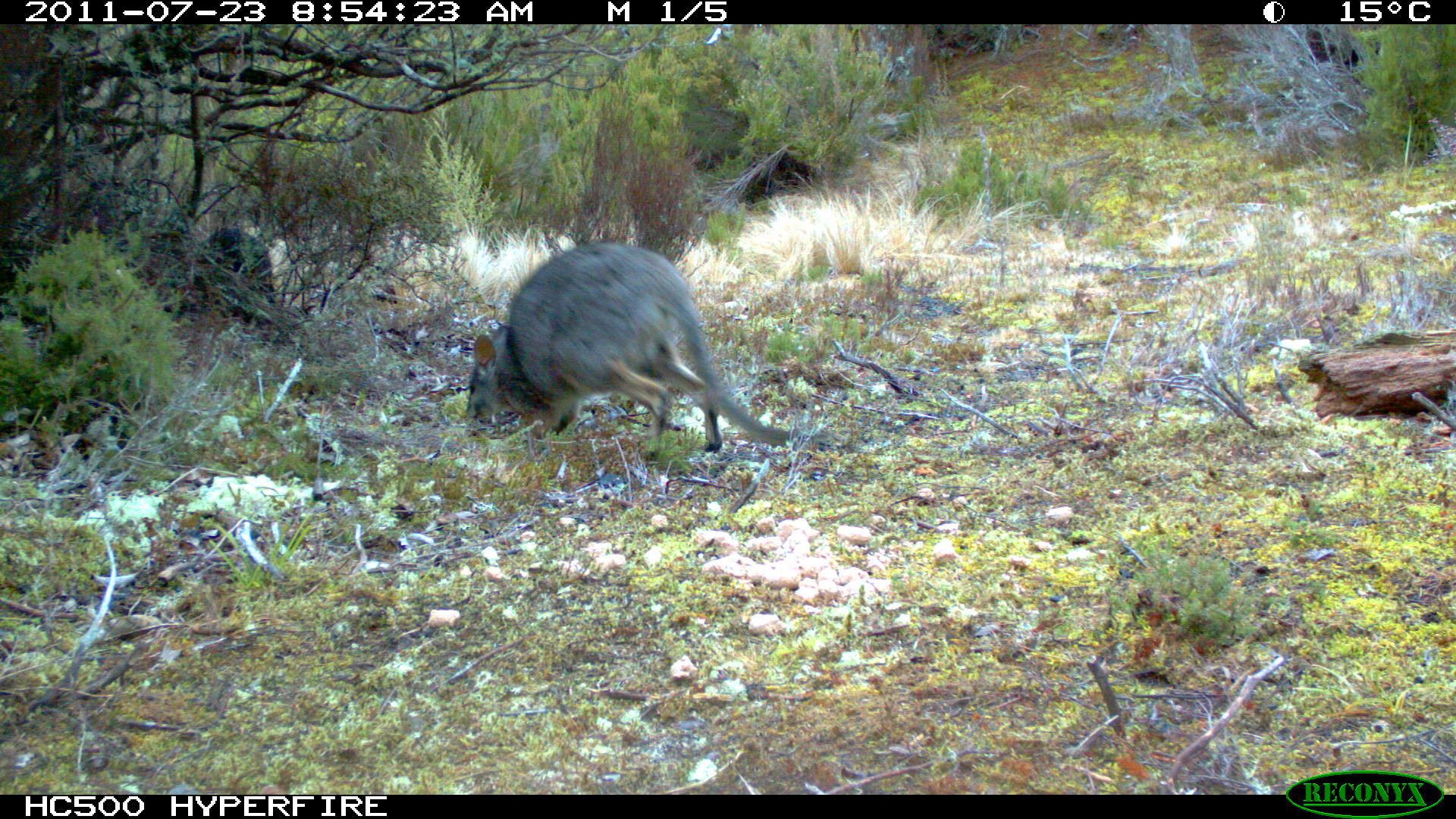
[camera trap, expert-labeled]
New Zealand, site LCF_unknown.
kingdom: Animalia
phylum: Chordata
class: Mammalia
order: Diprotodontia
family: Macropodidae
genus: Notamacropus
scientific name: Notamacropus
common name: wallaby